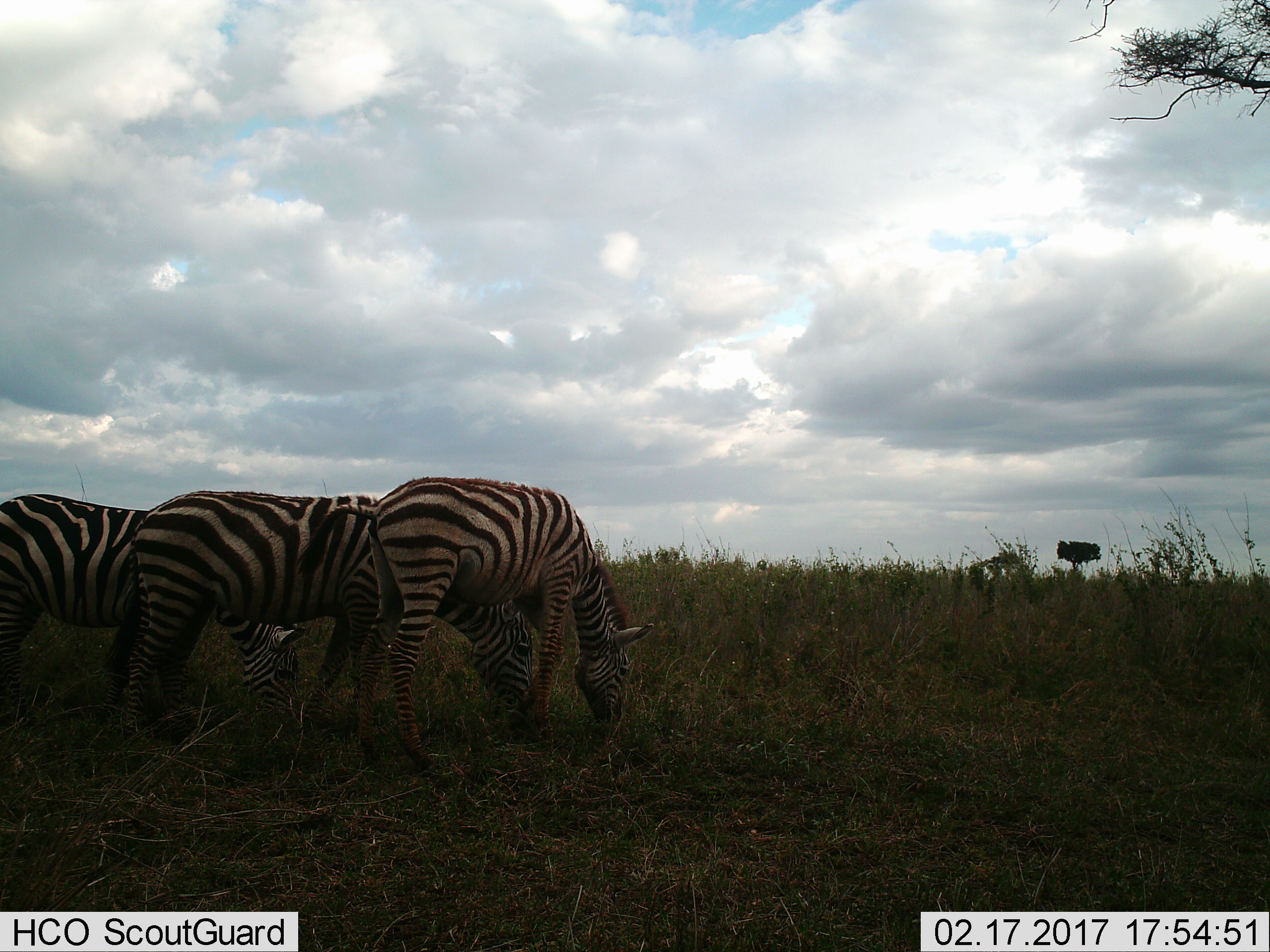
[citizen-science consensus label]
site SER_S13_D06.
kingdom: Animalia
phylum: Chordata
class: Mammalia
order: Perissodactyla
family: Equidae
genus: Equus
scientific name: Equus quagga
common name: plains zebra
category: zebraplains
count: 3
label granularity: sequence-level